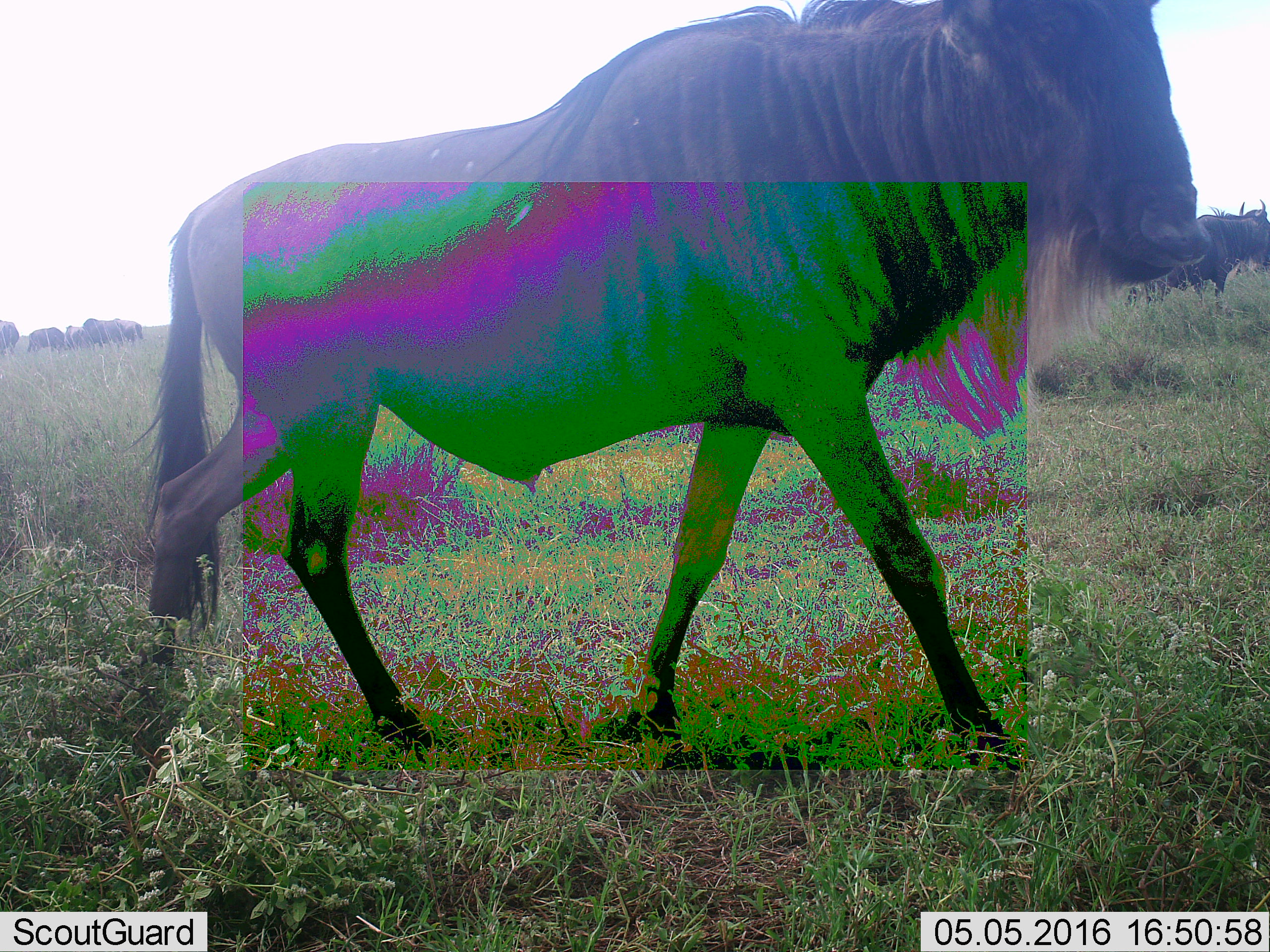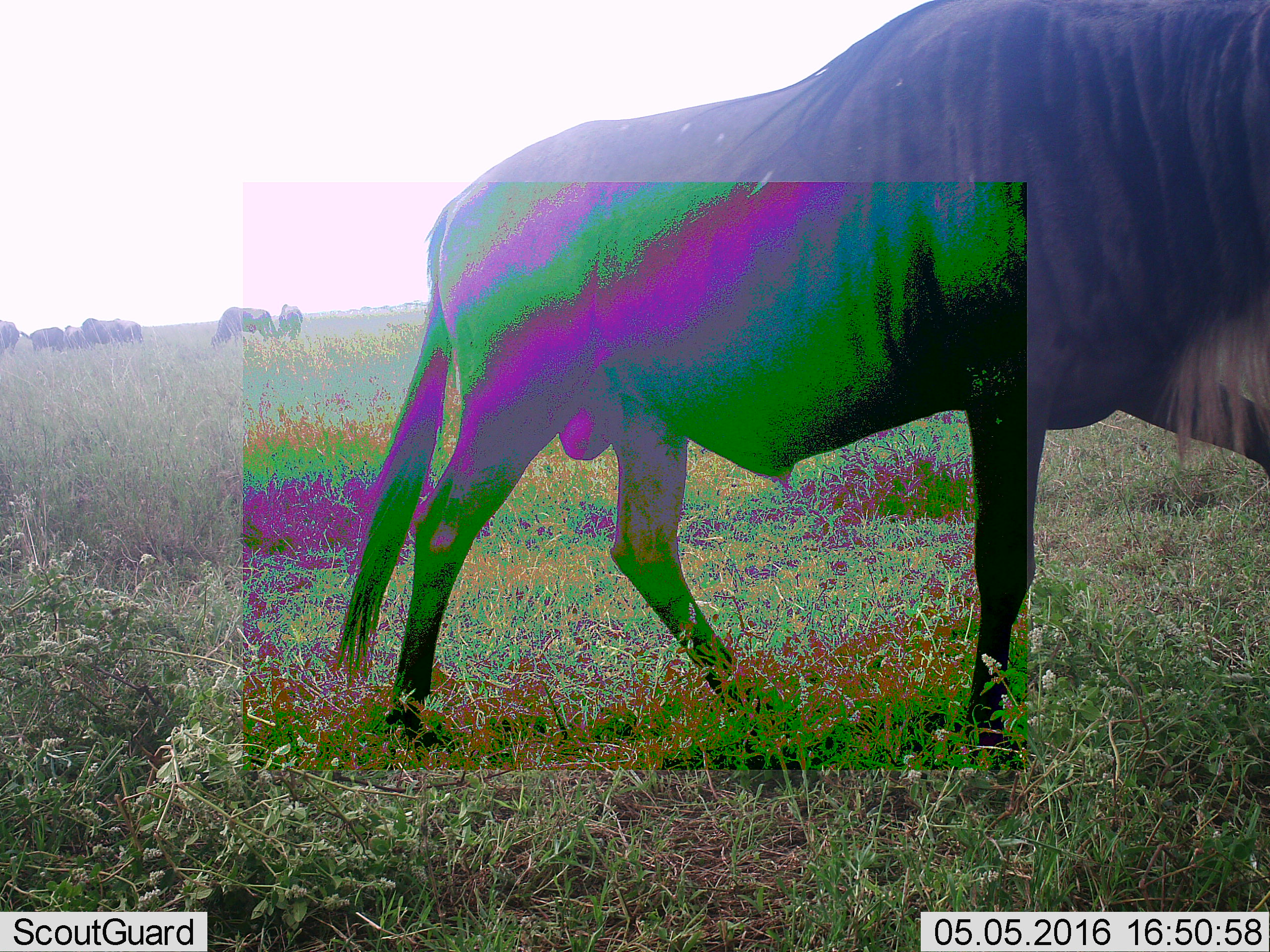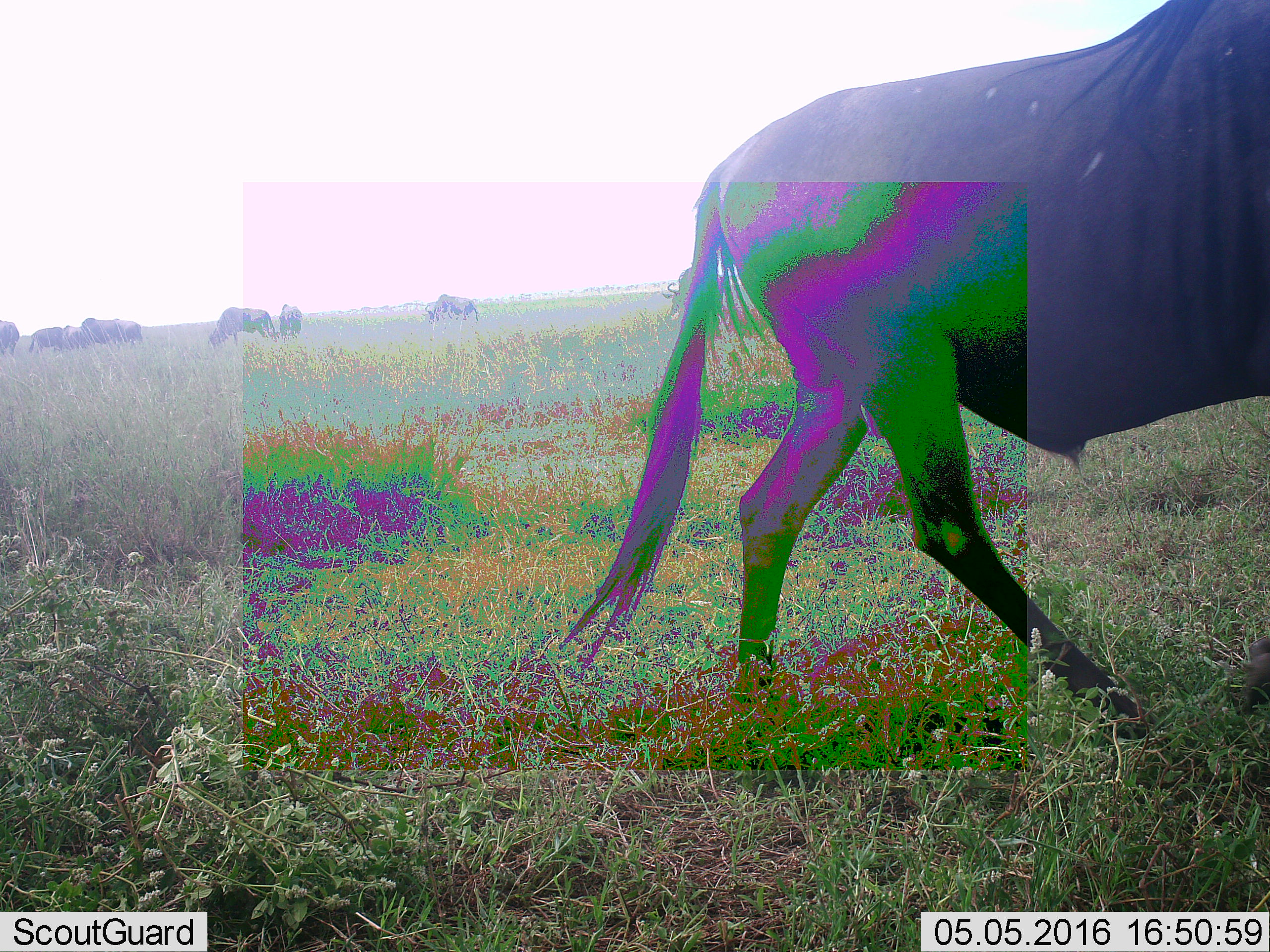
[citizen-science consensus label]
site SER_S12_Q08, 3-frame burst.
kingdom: Animalia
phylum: Chordata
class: Mammalia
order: Artiodactyla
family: Bovidae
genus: Connochaetes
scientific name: Connochaetes taurinus taurinus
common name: blue wildebeest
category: wildebeestblue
Wildebeestblue (blue wildebeest) (Connochaetes taurinus taurinus), count 11-50. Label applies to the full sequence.